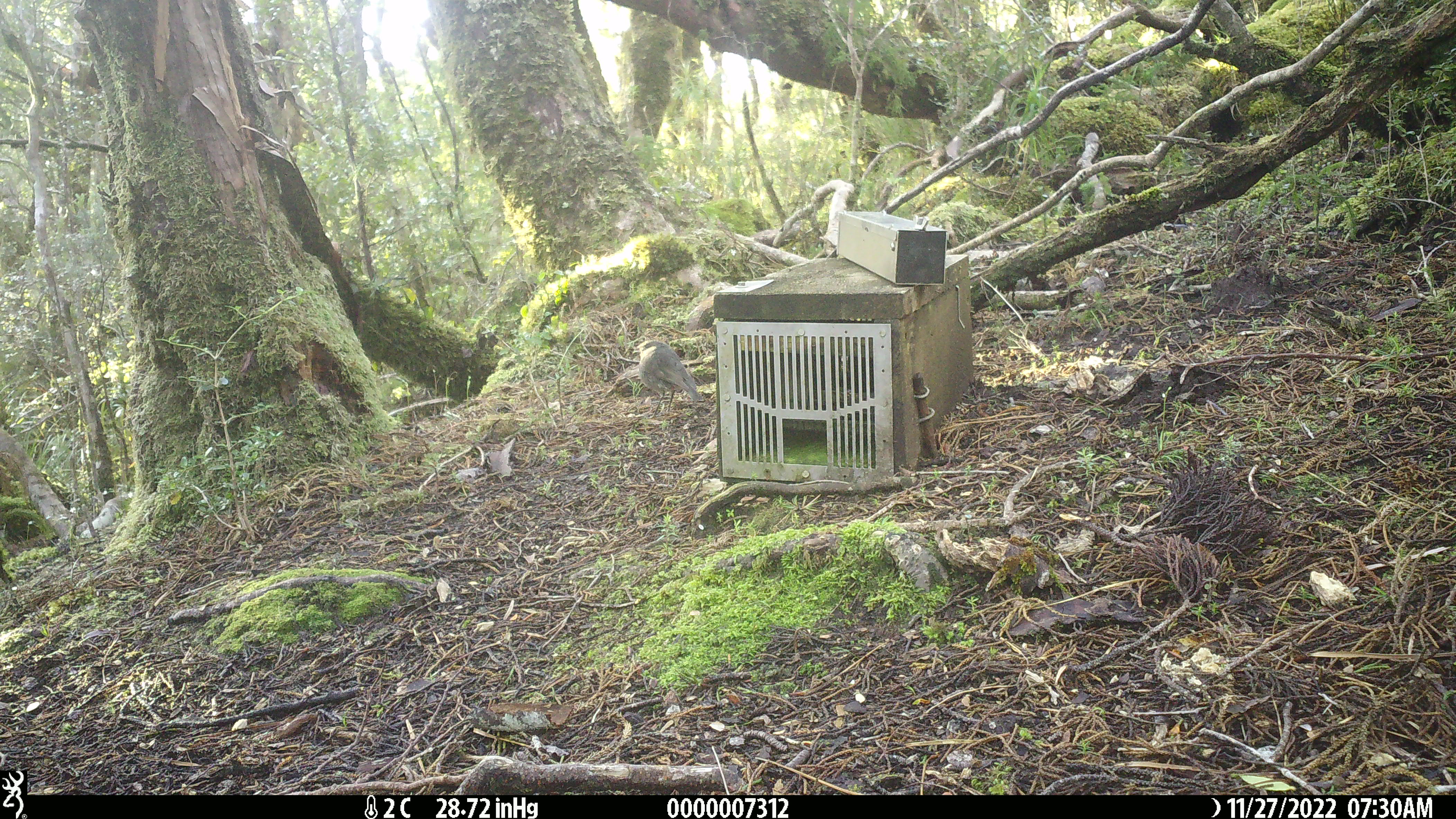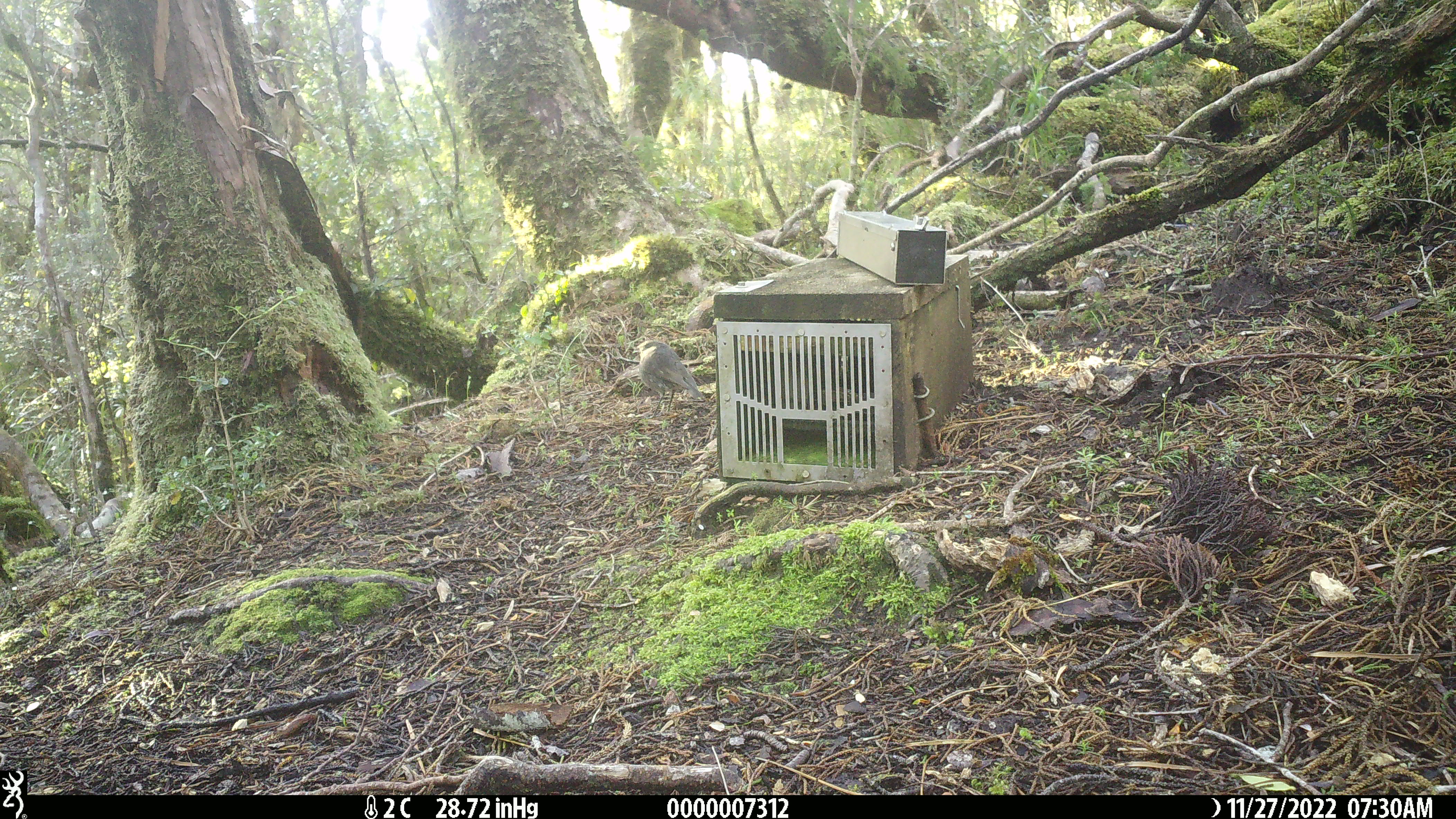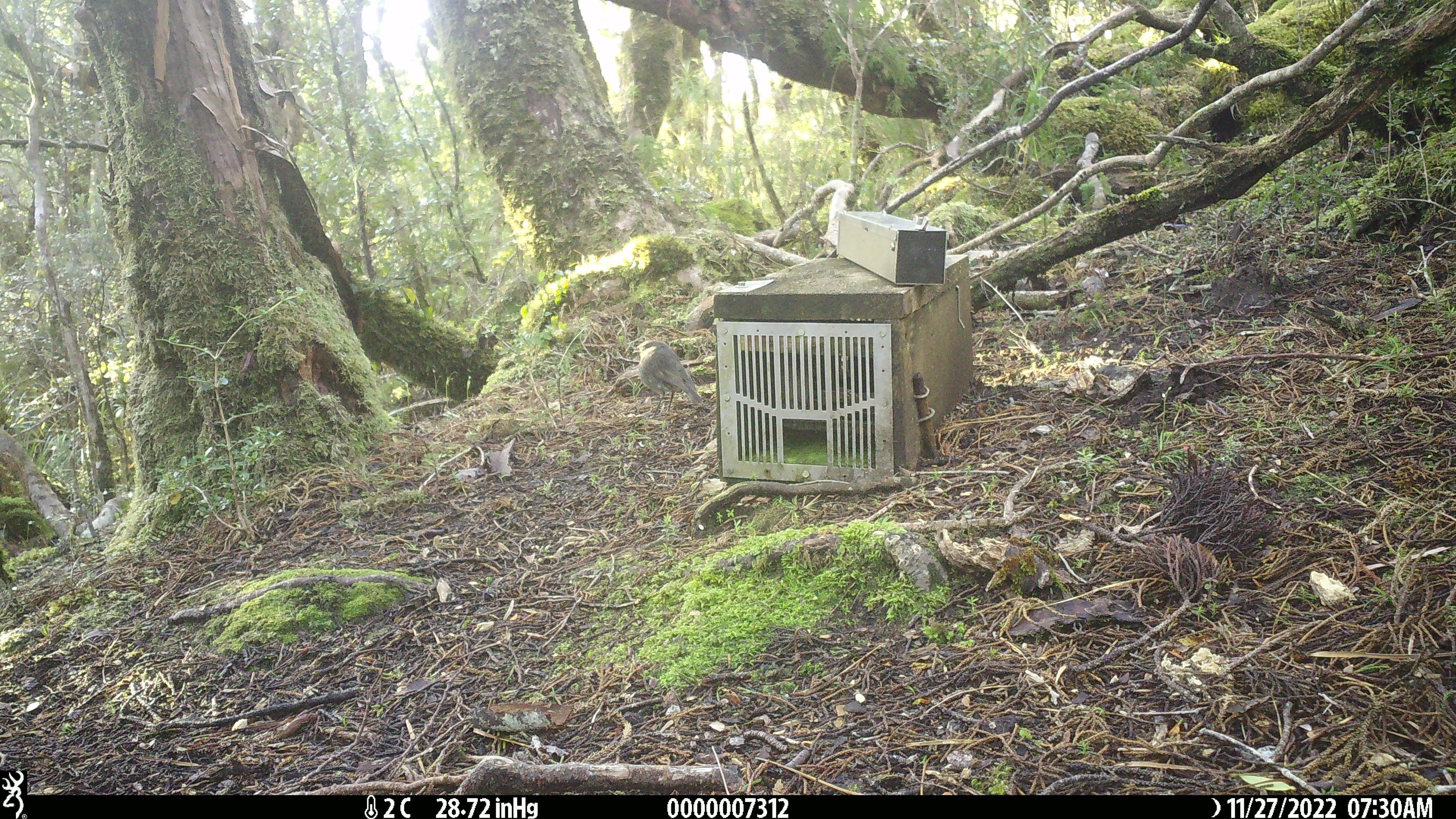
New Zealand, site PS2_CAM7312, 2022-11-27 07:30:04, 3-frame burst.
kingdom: Animalia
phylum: Chordata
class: Aves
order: Passeriformes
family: Petroicidae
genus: Petroica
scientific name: Petroica australis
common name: new zealand robin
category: robin